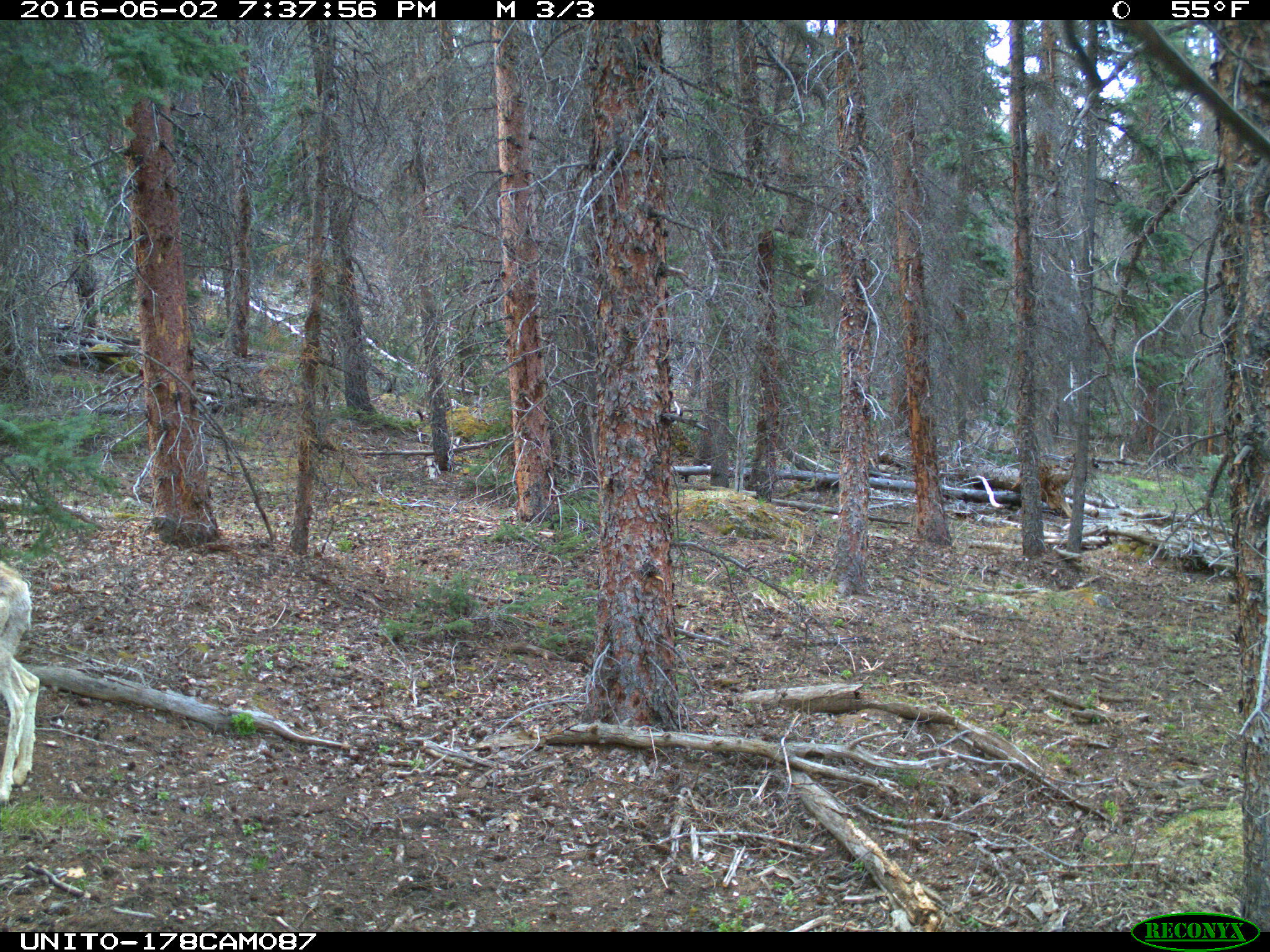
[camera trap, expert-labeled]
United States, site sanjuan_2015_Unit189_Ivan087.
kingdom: Animalia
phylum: Chordata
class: Mammalia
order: Artiodactyla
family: Cervidae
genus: Odocoileus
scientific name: Odocoileus hemionus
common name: mule deer